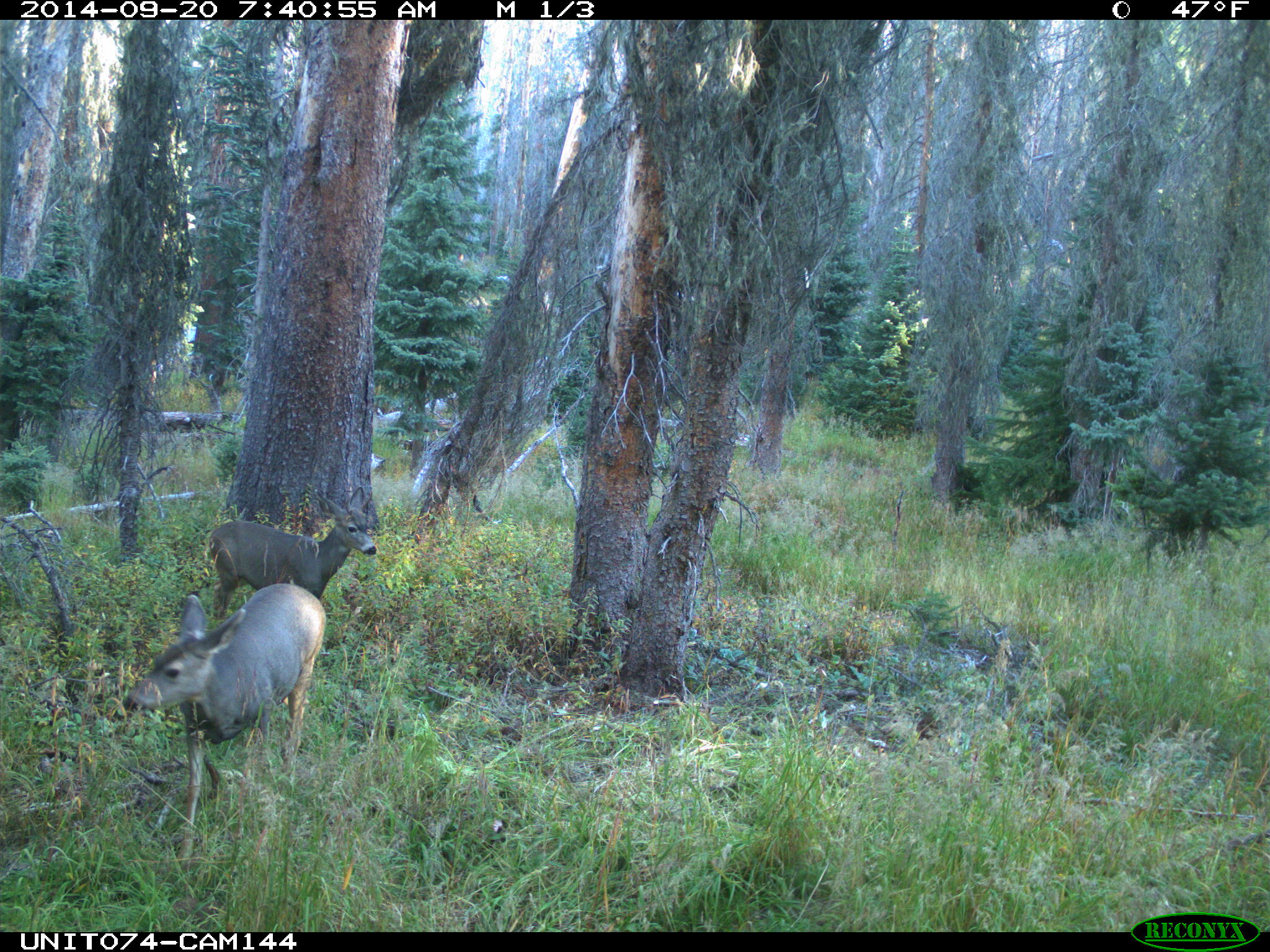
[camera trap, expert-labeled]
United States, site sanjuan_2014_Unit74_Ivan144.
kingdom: Animalia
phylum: Chordata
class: Mammalia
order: Artiodactyla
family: Cervidae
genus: Odocoileus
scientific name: Odocoileus hemionus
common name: mule deer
Odocoileus hemionus (mule deer).